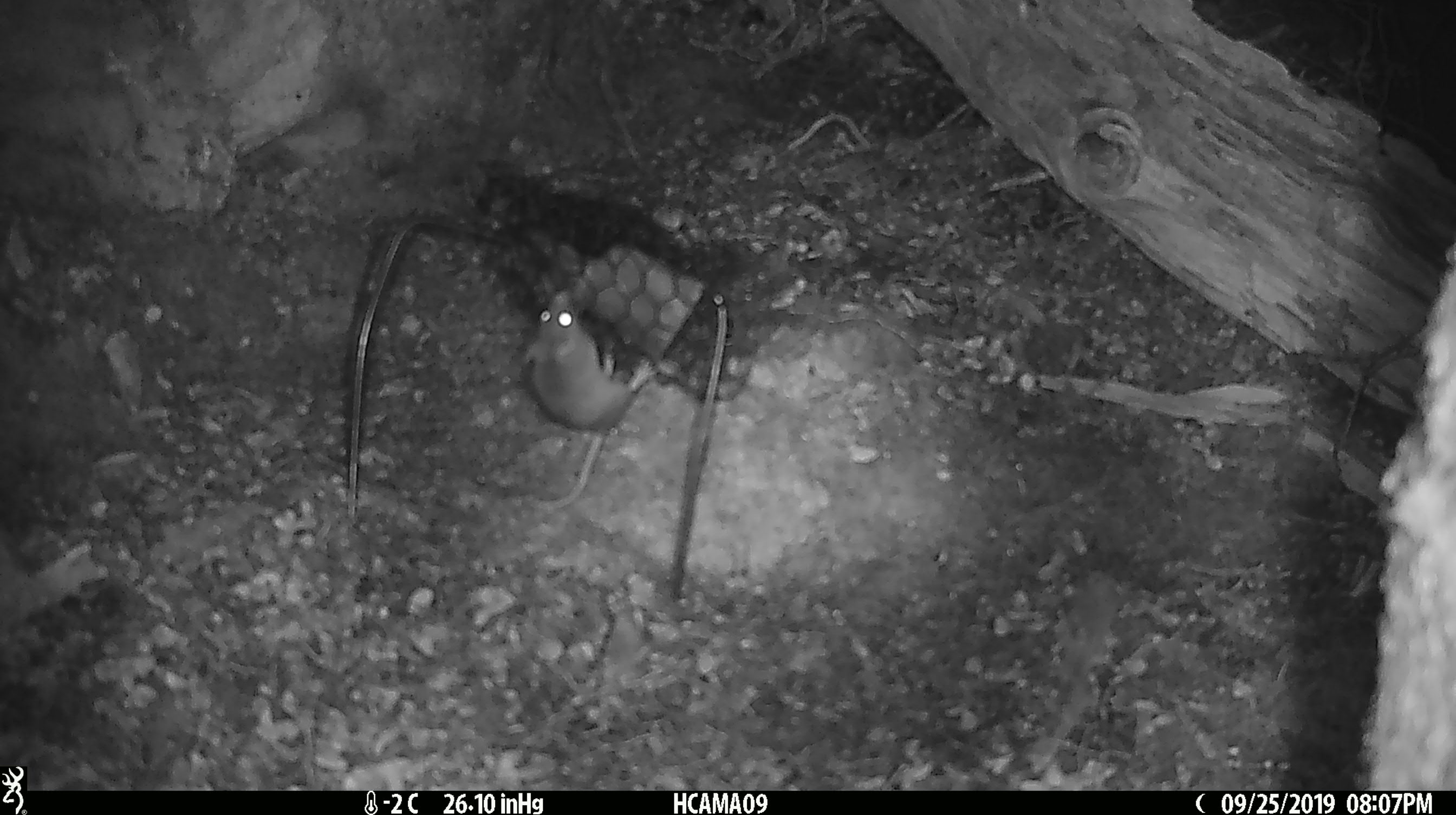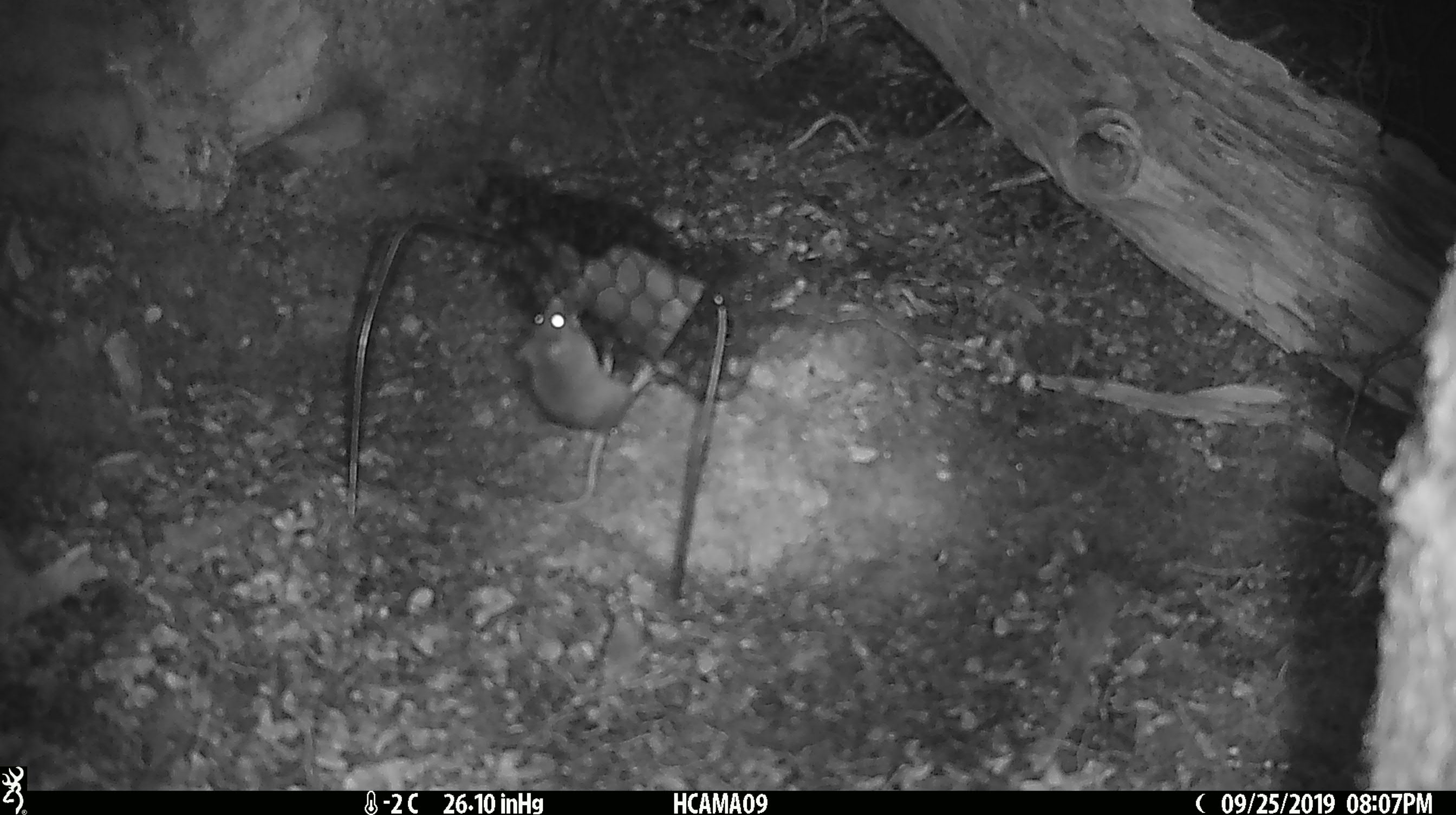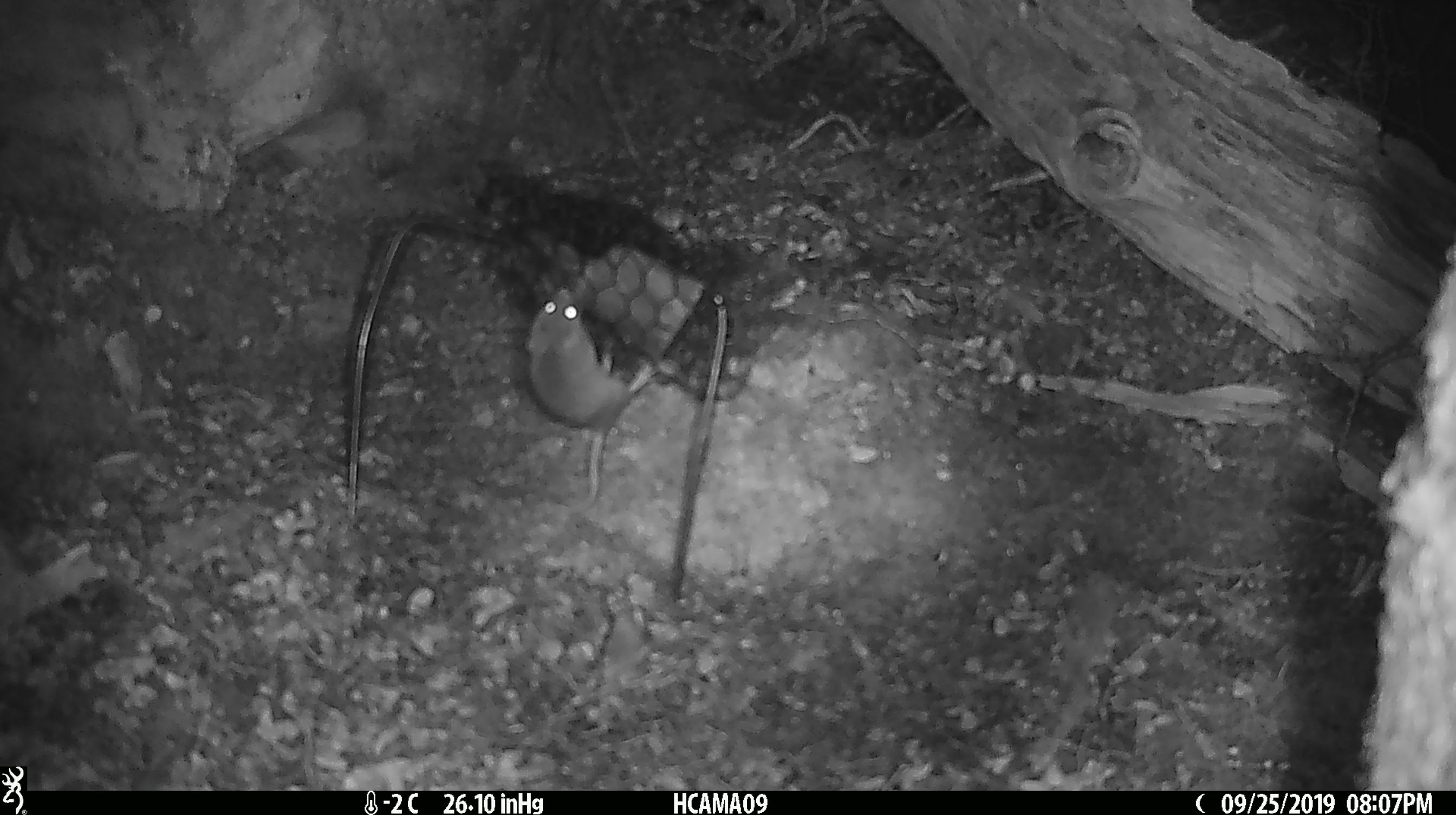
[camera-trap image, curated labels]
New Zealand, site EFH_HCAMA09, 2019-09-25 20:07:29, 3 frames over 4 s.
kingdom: Animalia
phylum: Chordata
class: Mammalia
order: Rodentia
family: Muridae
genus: Mus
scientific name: Mus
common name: mouse